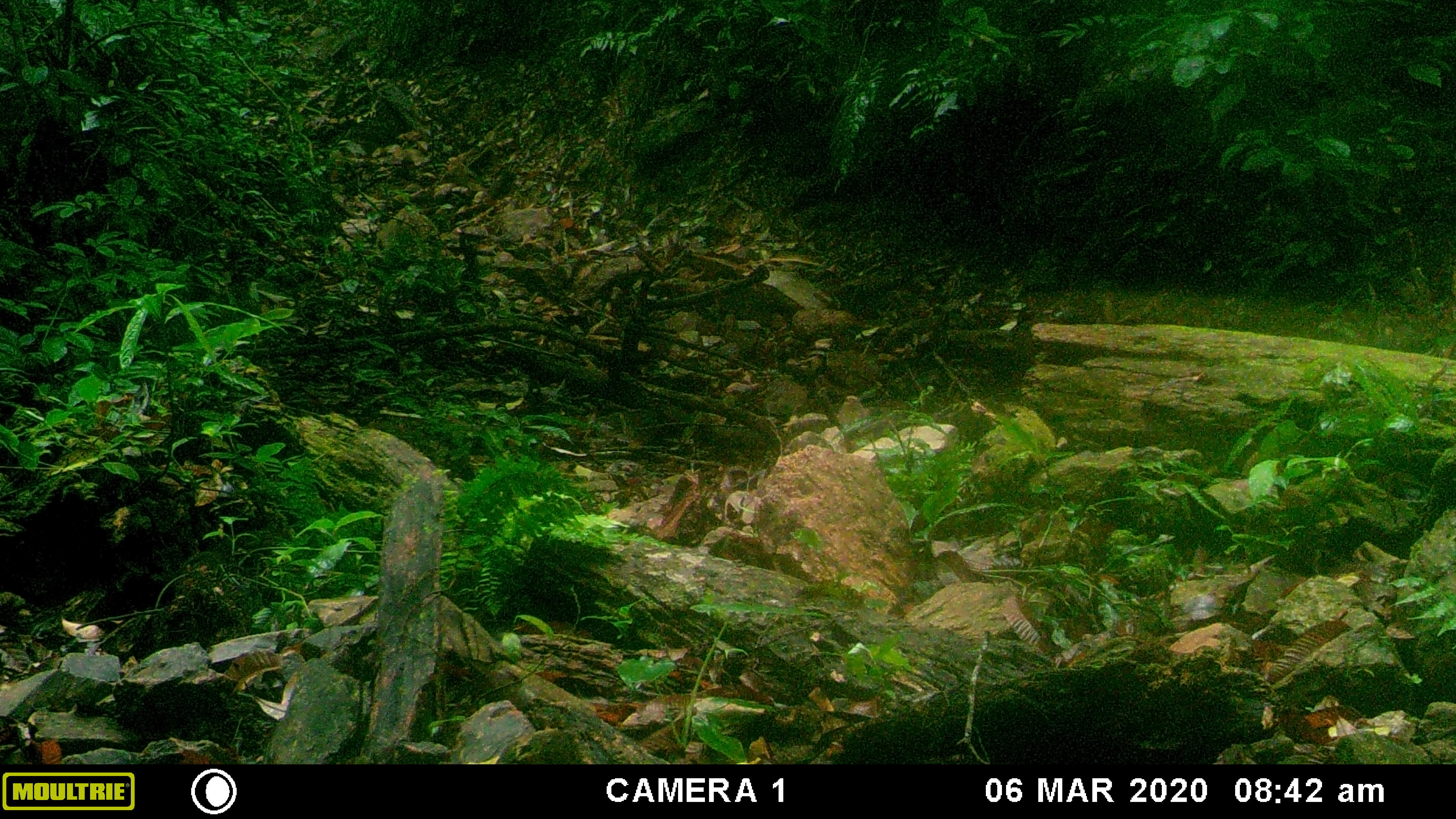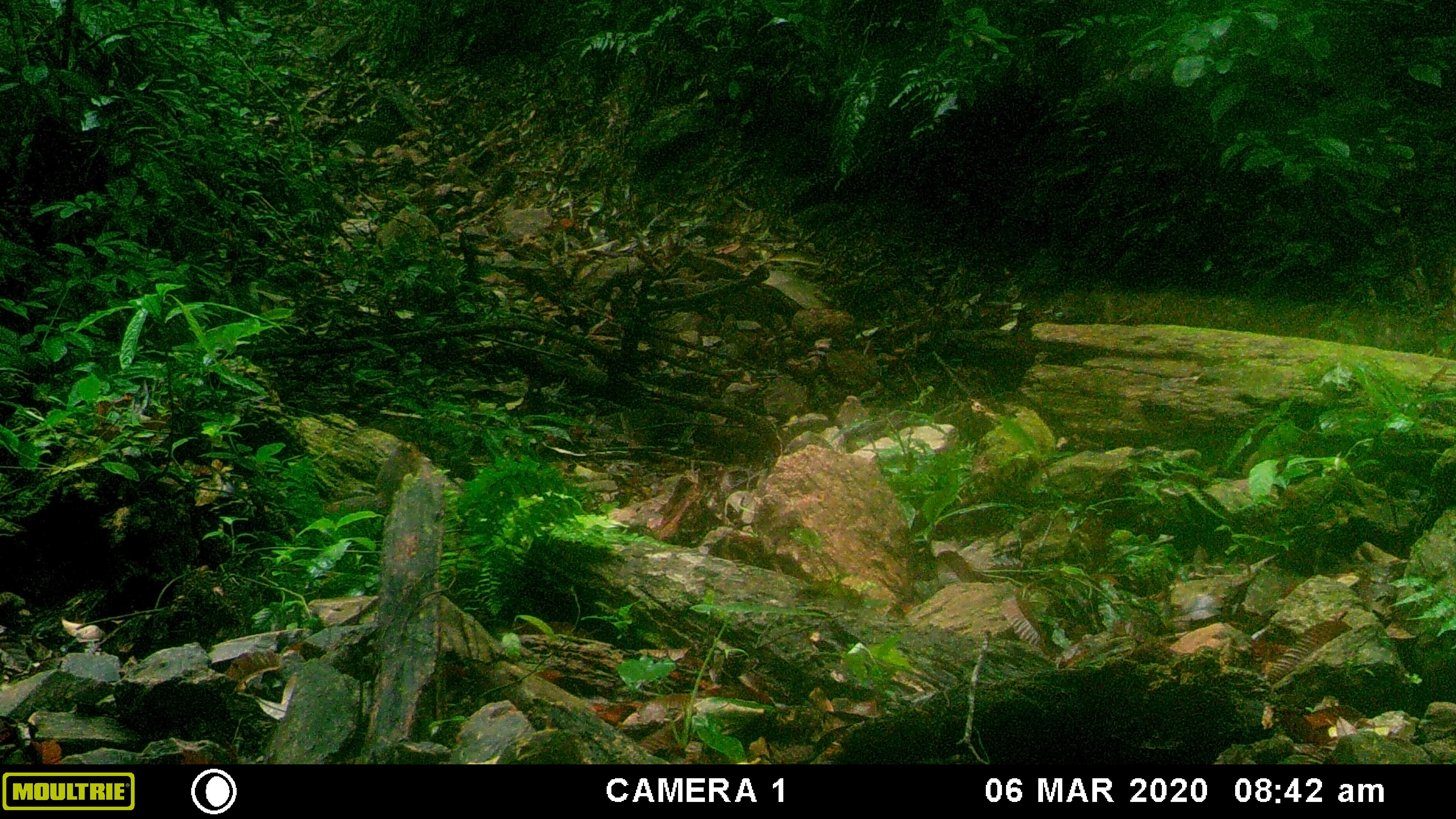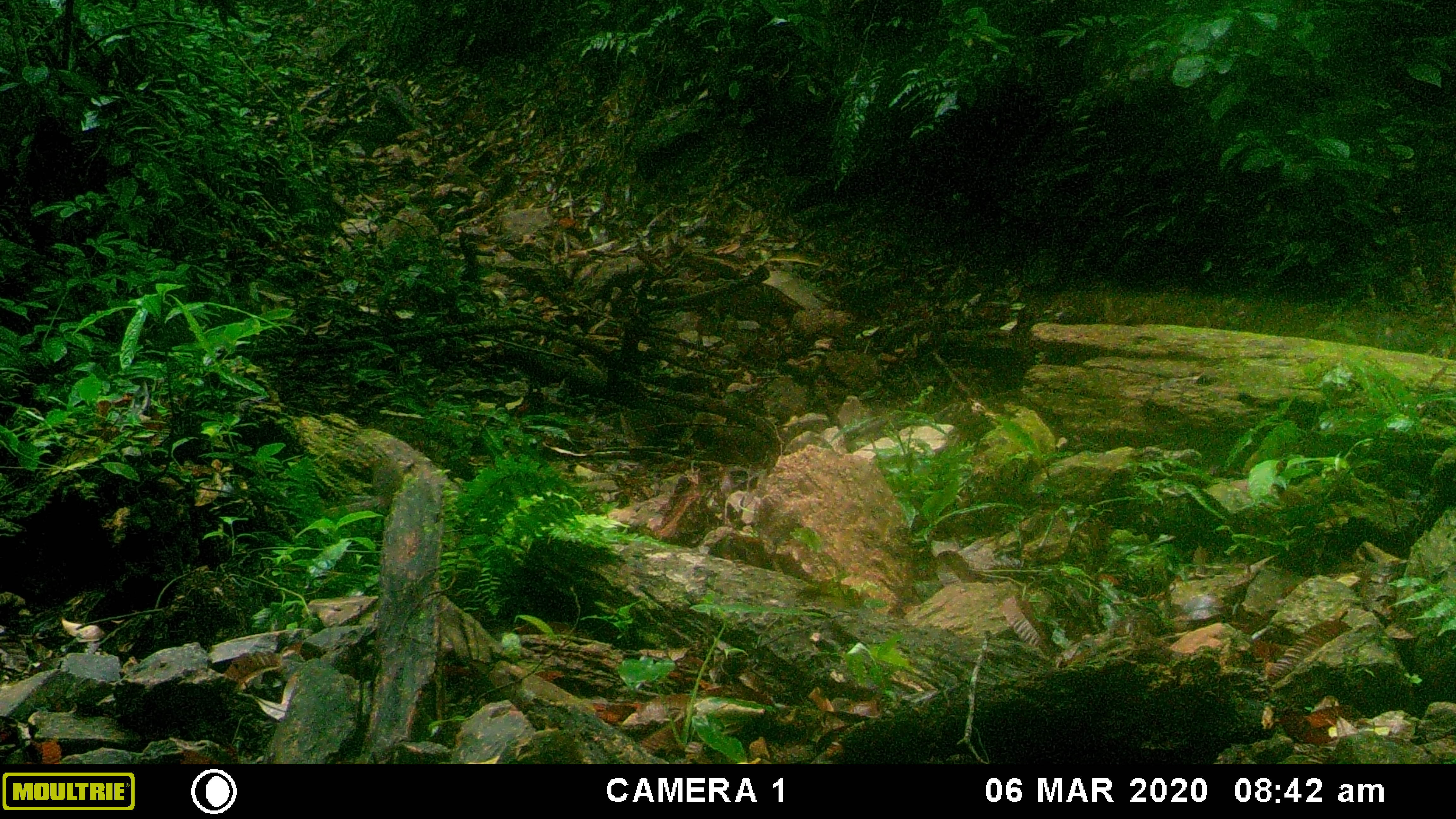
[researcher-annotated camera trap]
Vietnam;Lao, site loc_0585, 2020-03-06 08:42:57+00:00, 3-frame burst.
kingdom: Animalia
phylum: Chordata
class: Mammalia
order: Rodentia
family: Sciuridae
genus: Dremomys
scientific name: Dremomys rufigenis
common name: red-cheeked squirrel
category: red cheeked squirrel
Red cheeked squirrel (red-cheeked squirrel) (Dremomys rufigenis). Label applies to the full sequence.